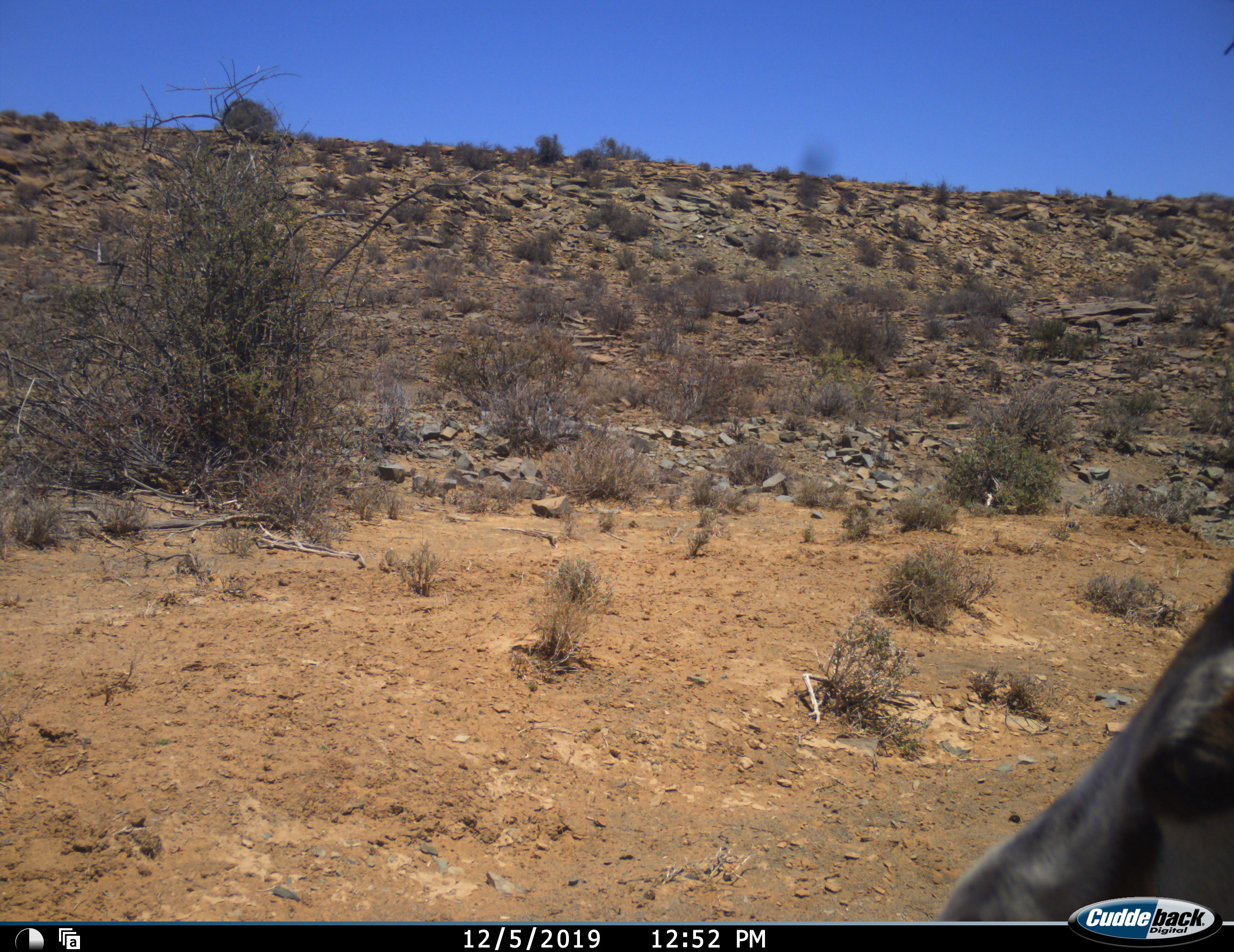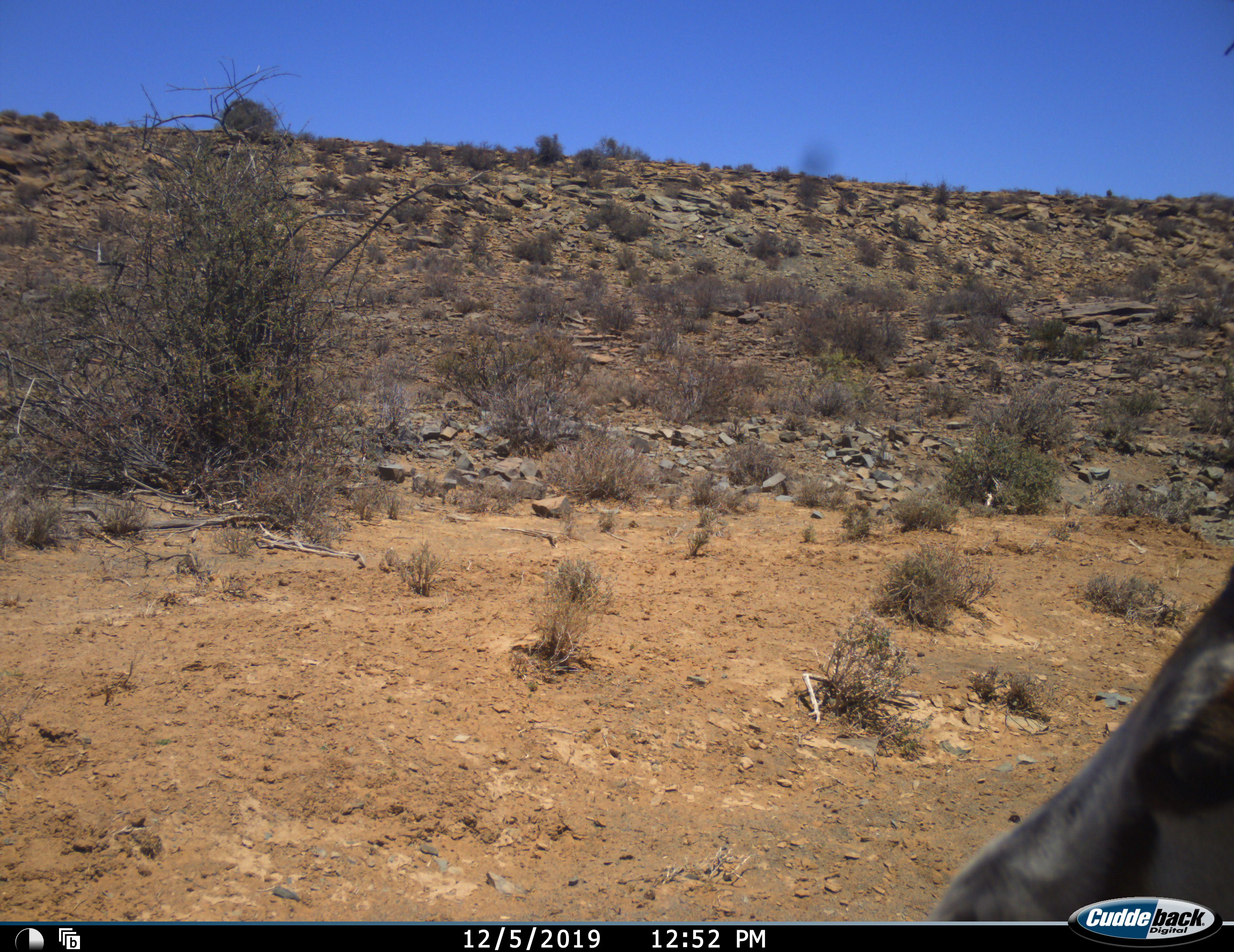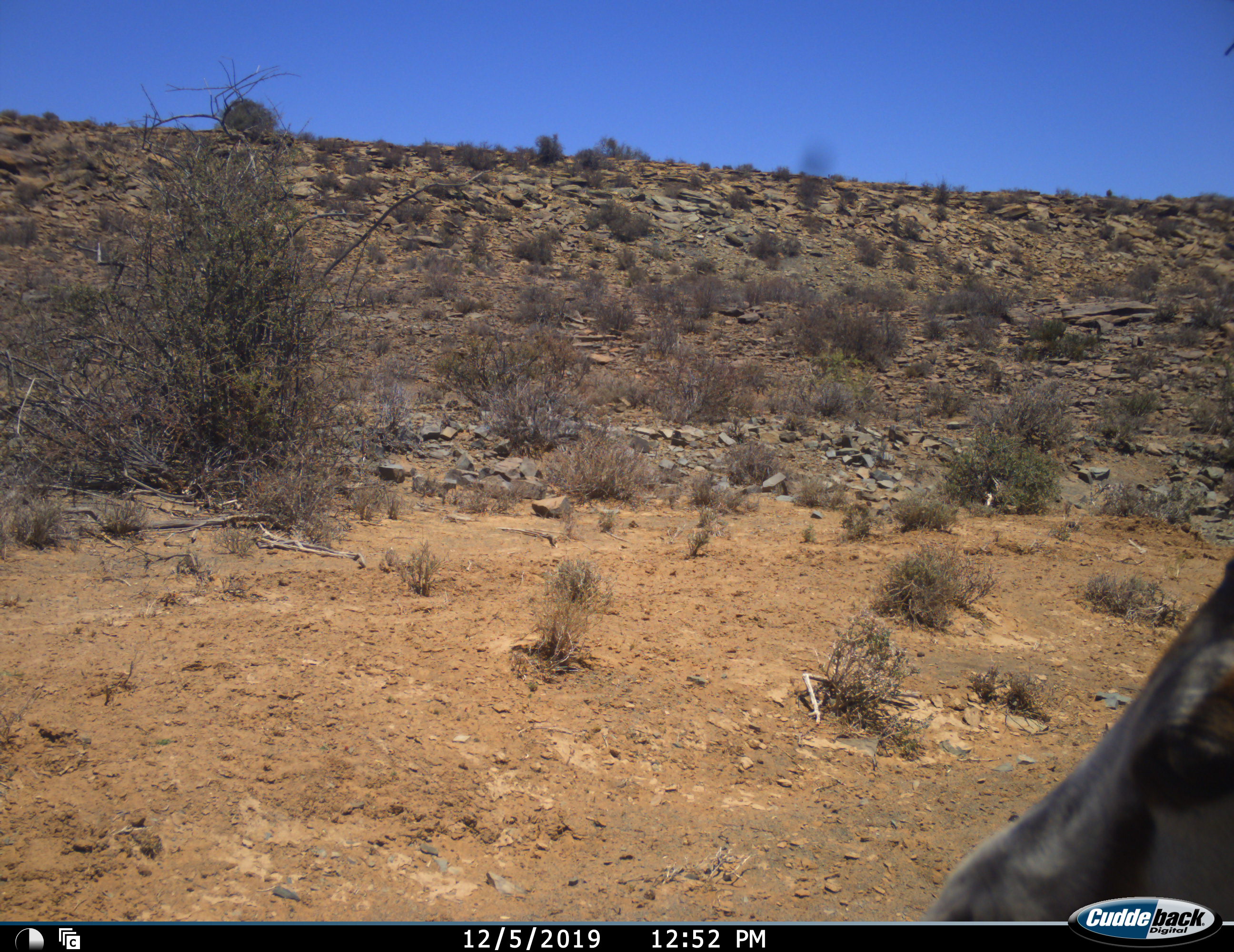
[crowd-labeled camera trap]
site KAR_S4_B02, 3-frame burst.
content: unidentified animal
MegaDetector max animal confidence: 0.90